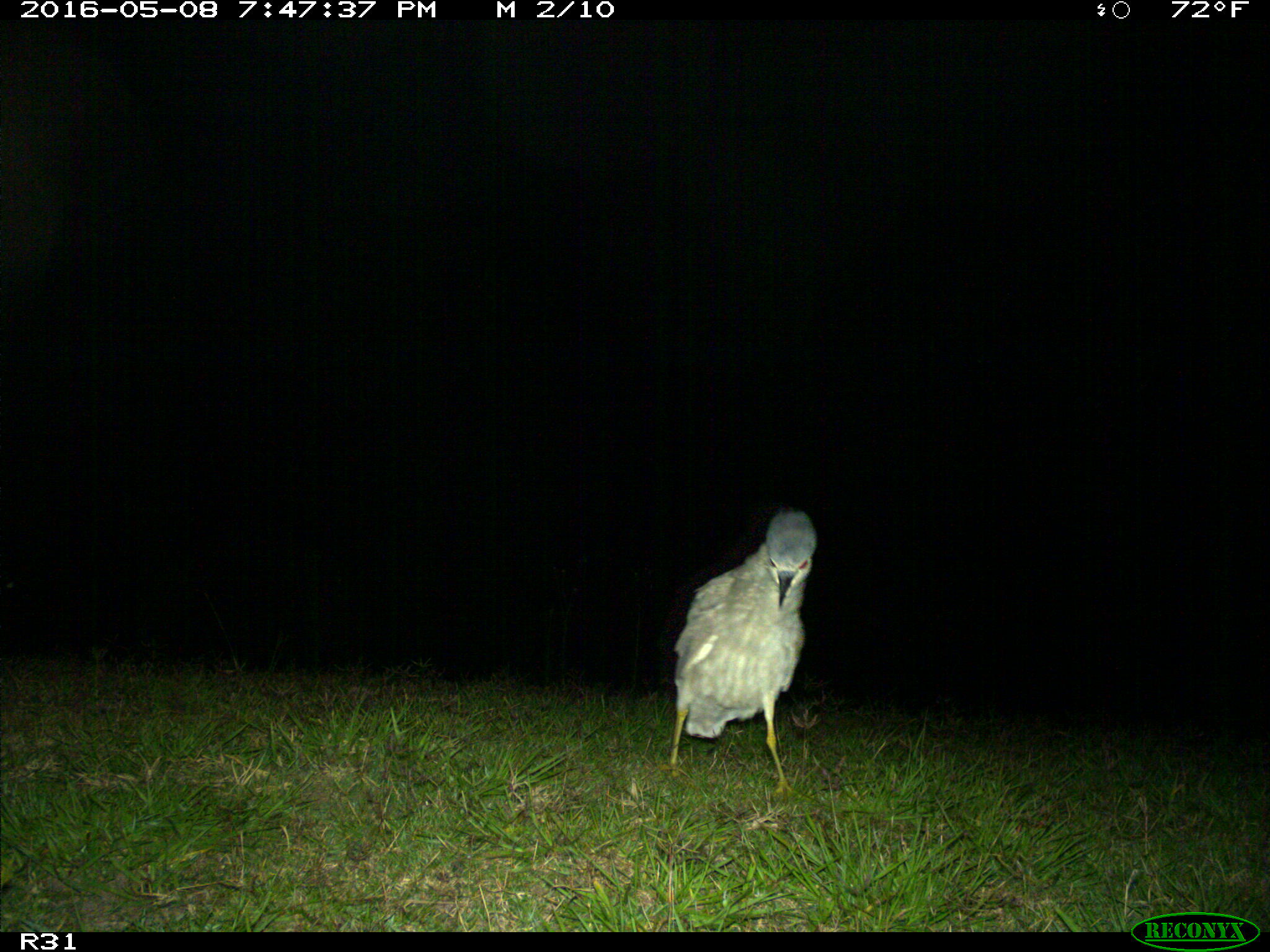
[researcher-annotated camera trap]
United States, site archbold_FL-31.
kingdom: Animalia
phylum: Chordata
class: Aves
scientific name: Aves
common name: birds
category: unidentified bird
Unidentified bird (birds) (Aves).